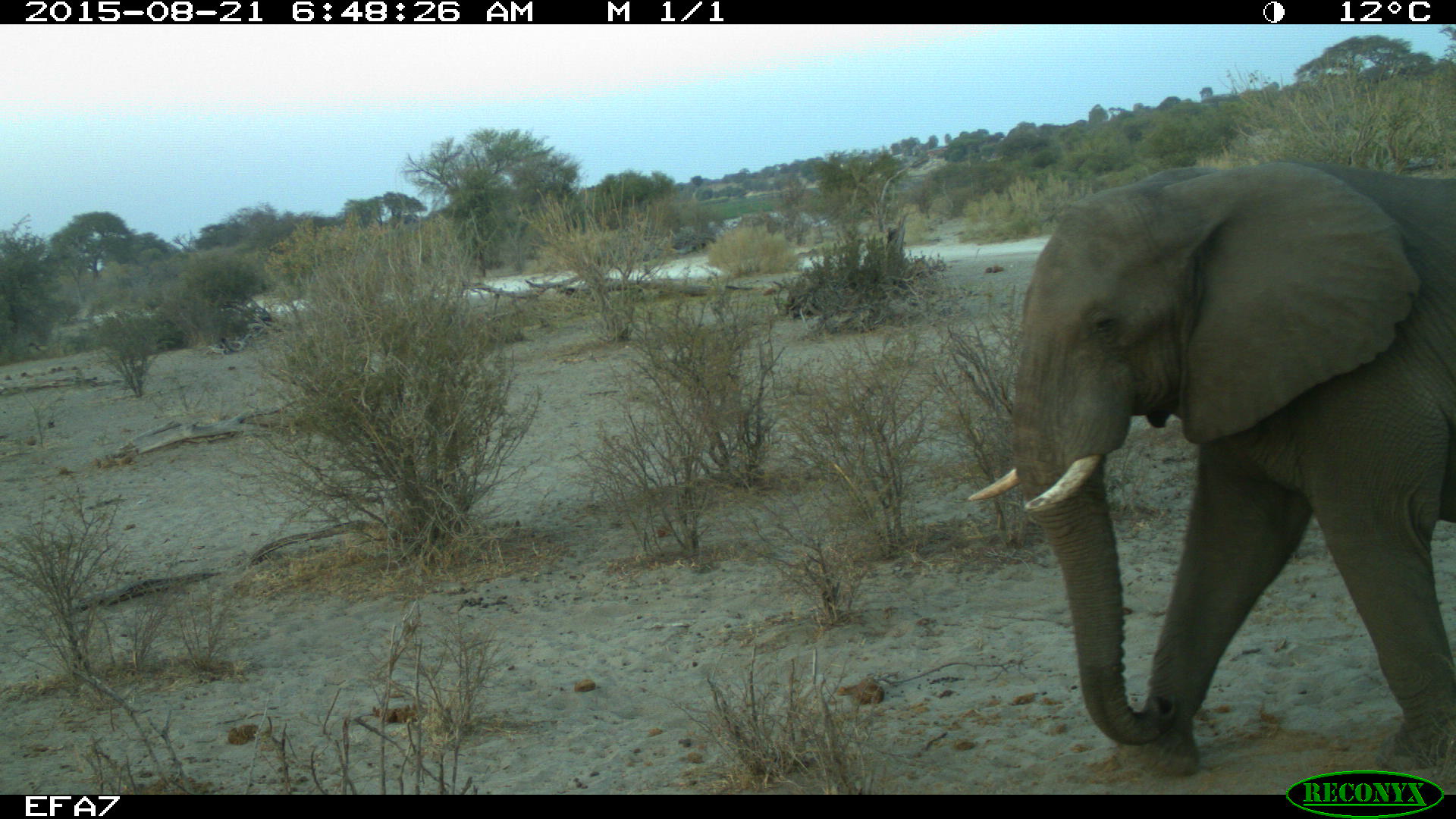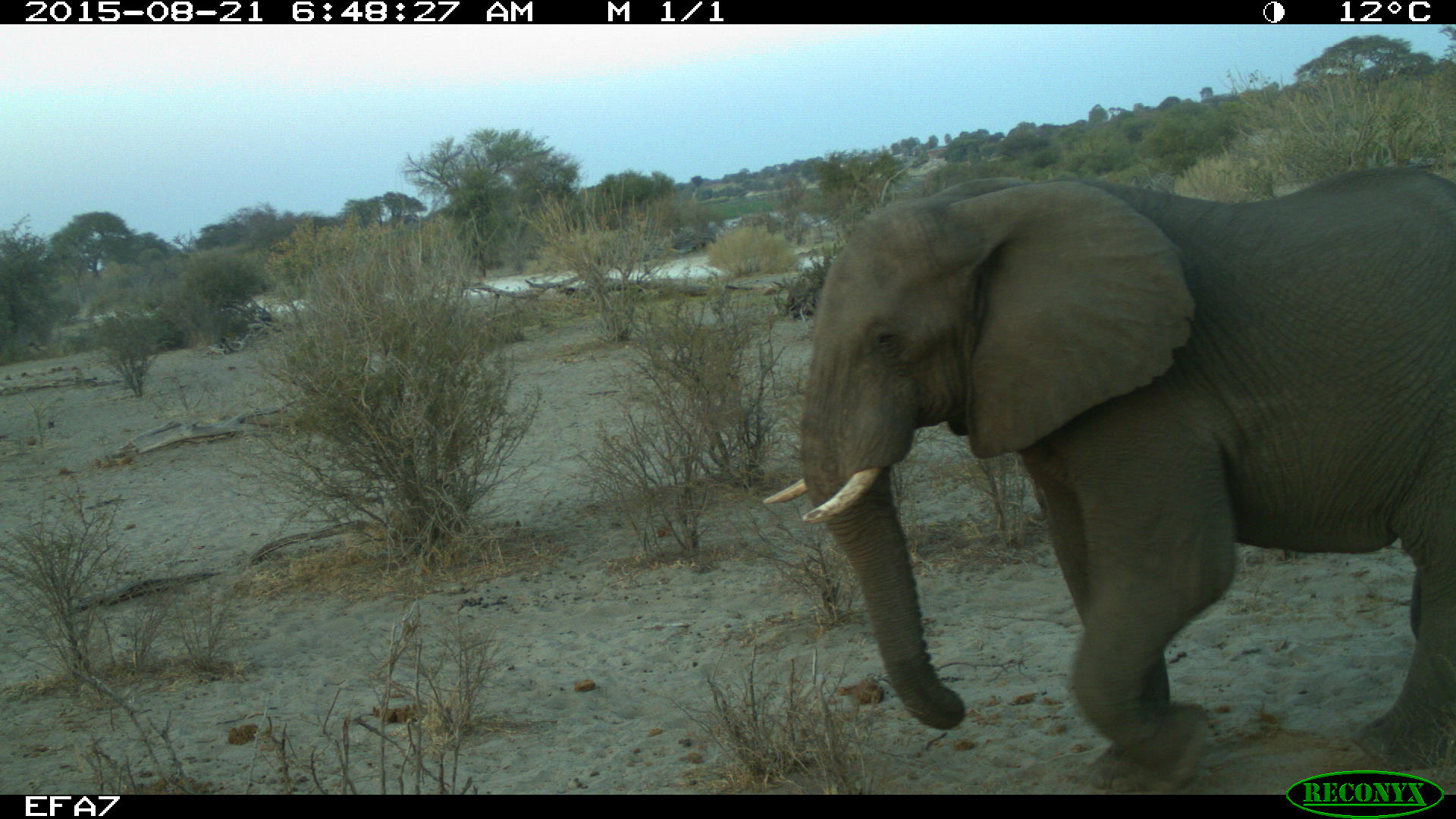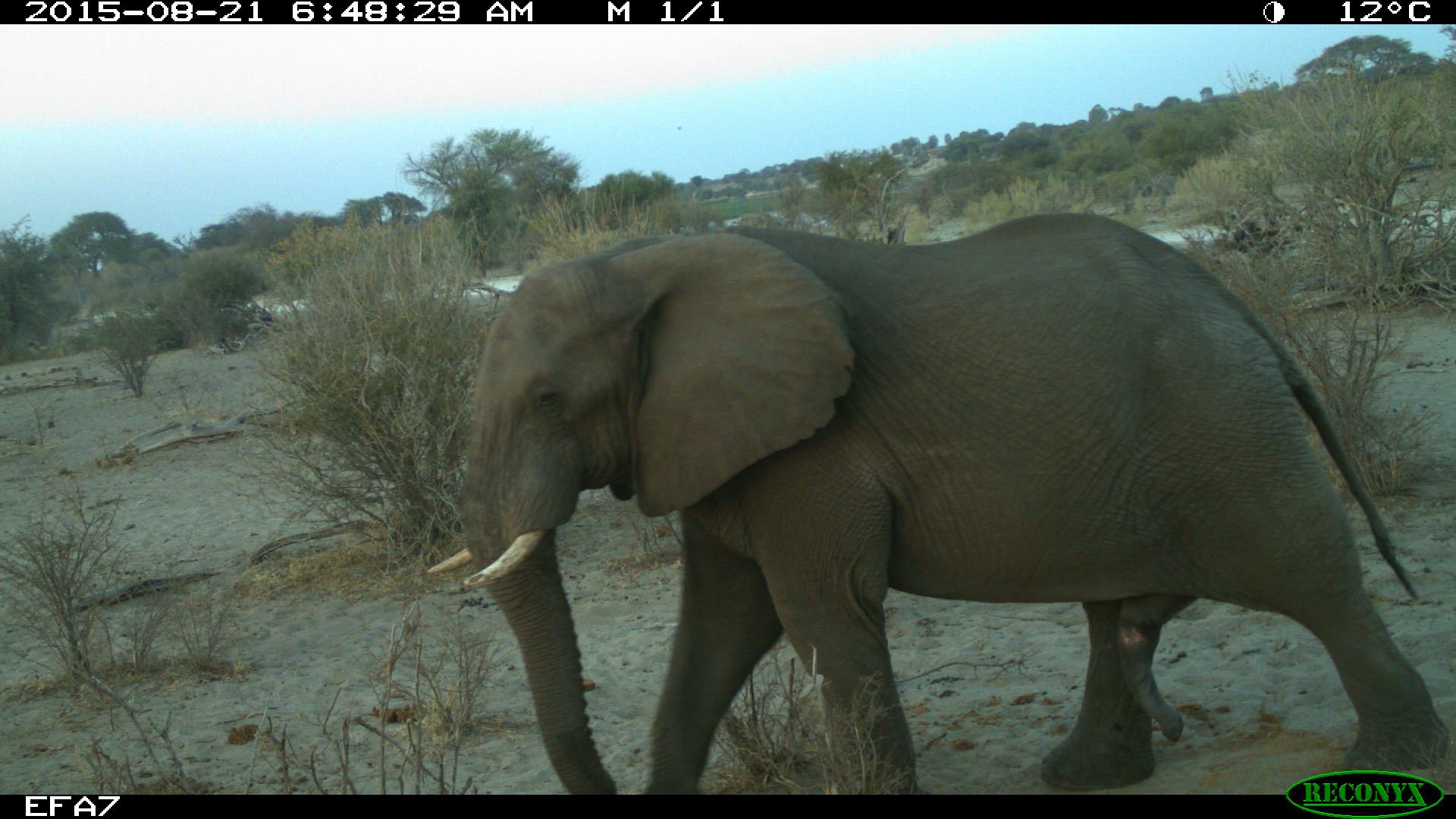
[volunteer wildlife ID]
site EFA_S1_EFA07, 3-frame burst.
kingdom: Animalia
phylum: Chordata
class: Mammalia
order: Proboscidea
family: Elephantidae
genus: Loxodonta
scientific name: Loxodonta africana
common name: african bush elephant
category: elephant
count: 1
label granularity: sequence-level